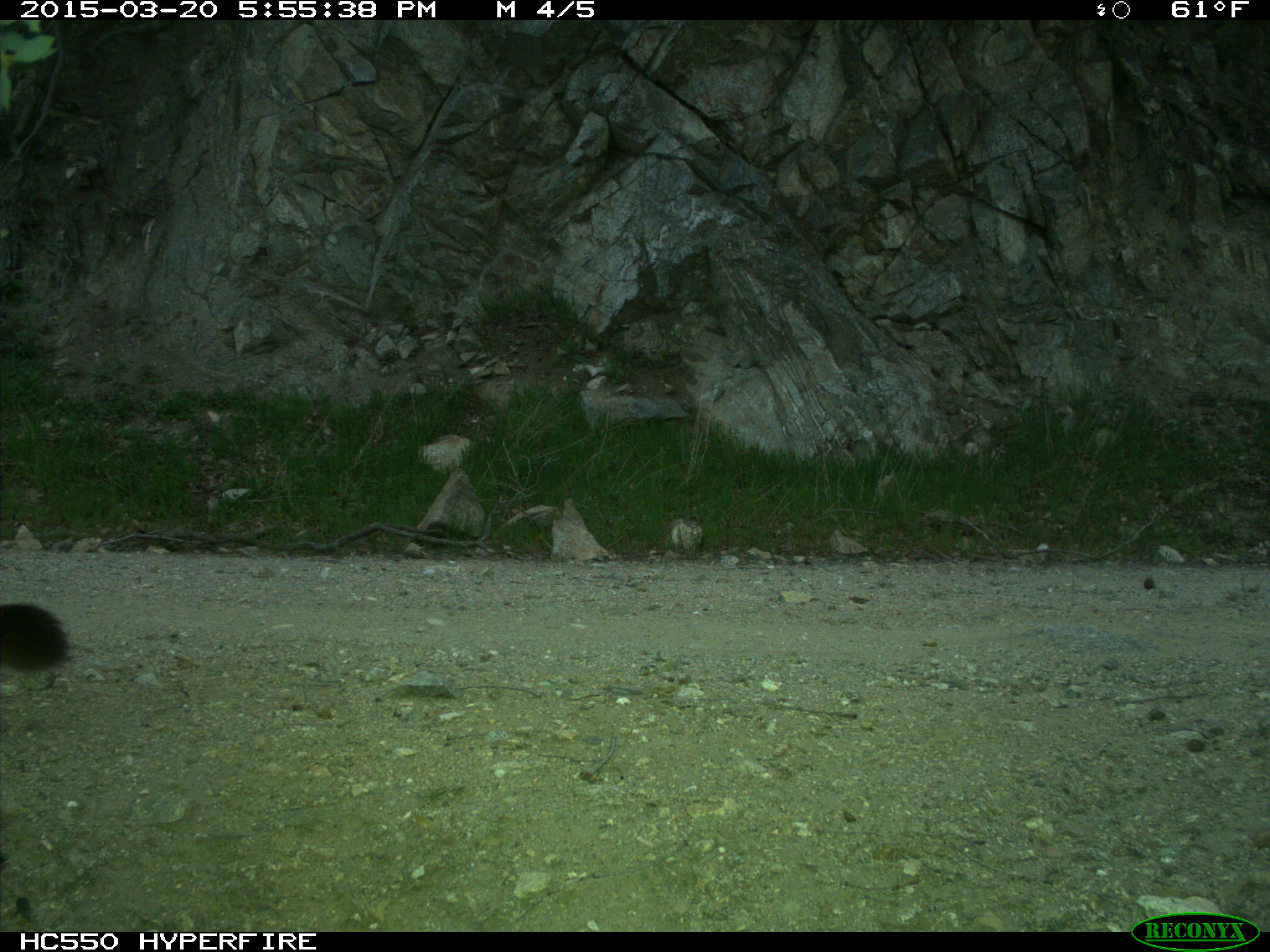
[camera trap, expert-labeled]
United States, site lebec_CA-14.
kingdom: Animalia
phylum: Chordata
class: Mammalia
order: Carnivora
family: Felidae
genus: Puma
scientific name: Puma concolor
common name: mountain lion